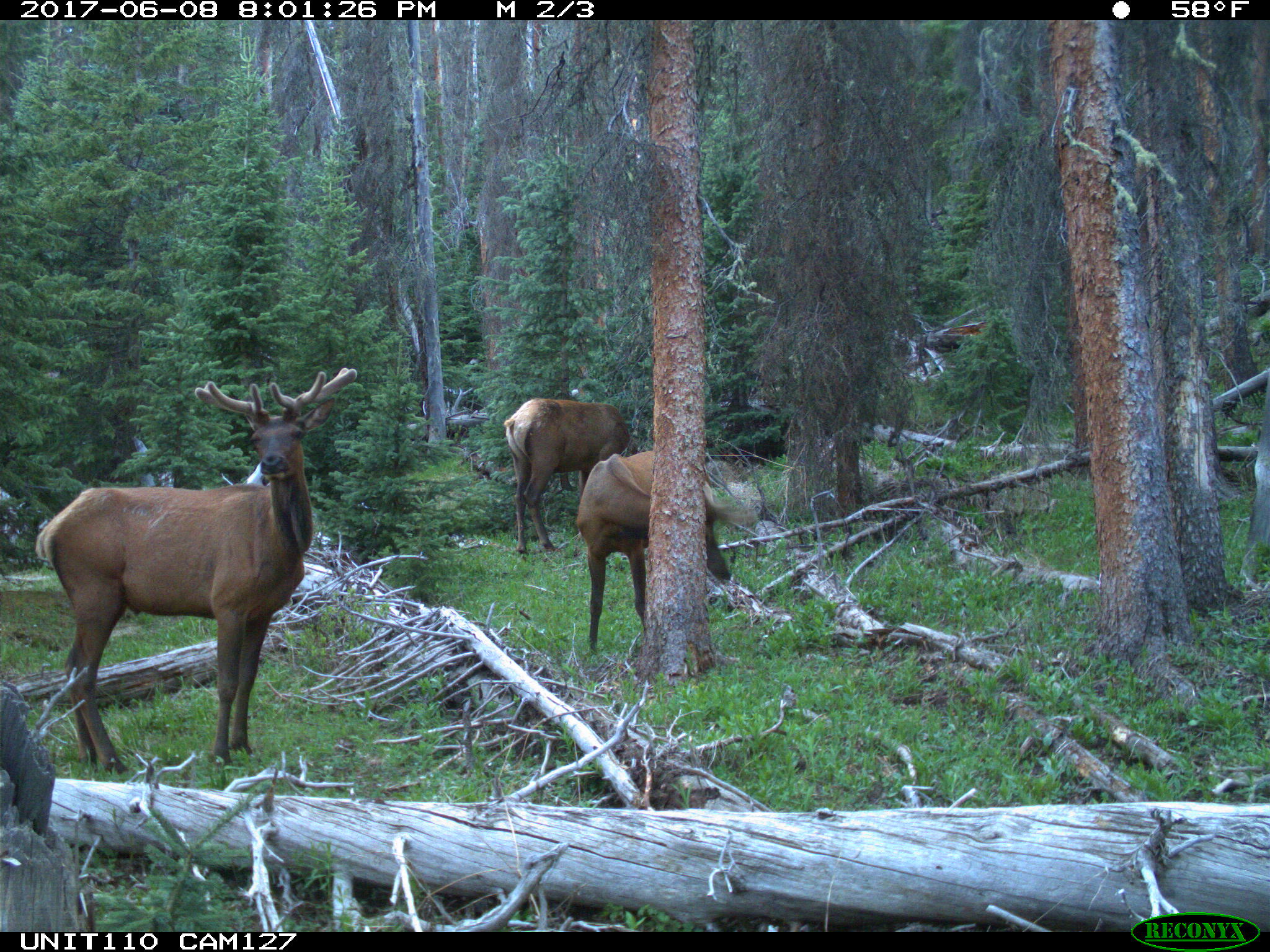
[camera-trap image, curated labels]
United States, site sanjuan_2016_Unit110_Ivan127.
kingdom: Animalia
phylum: Chordata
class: Mammalia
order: Artiodactyla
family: Cervidae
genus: Cervus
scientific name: Cervus elaphus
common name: red deer